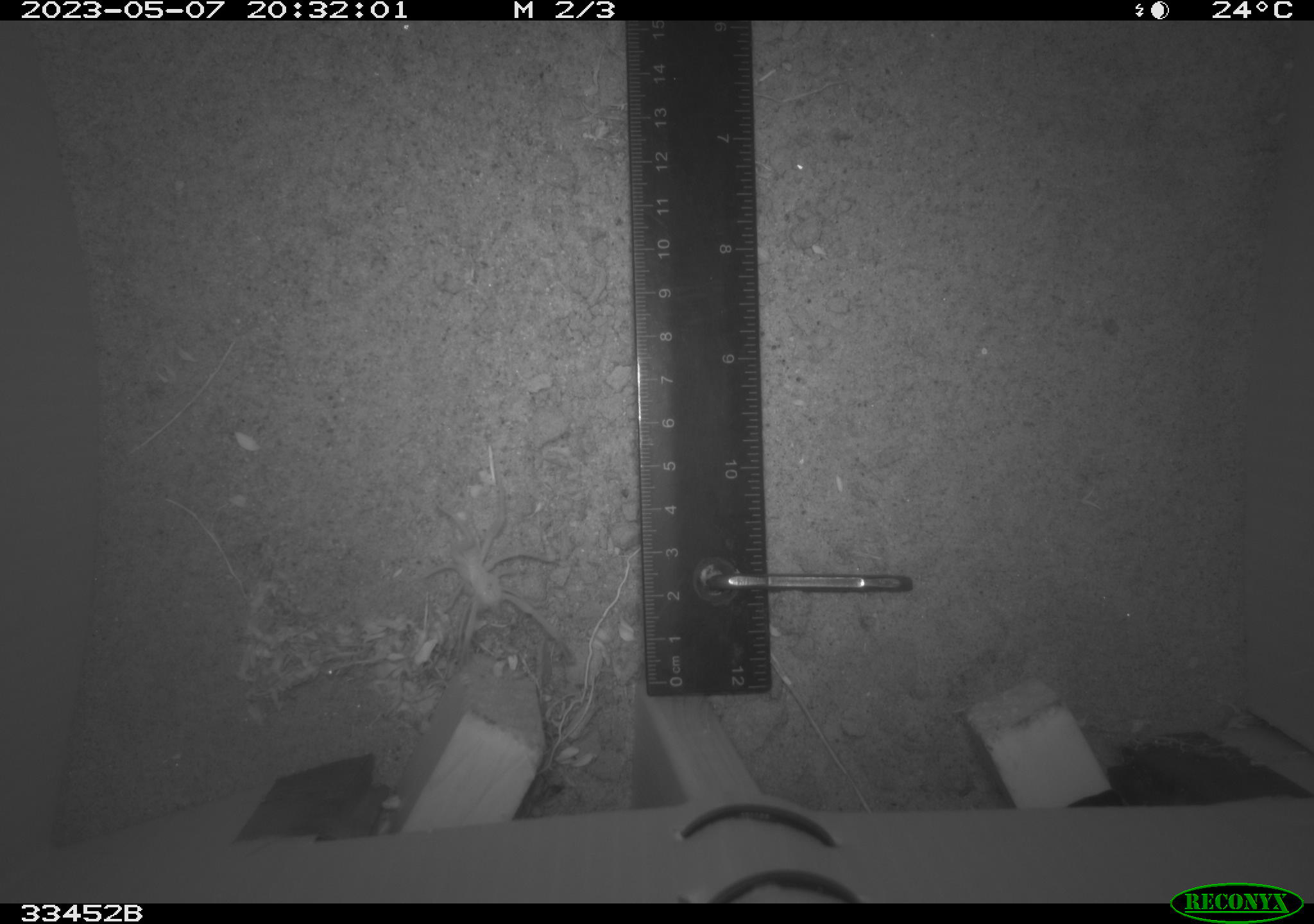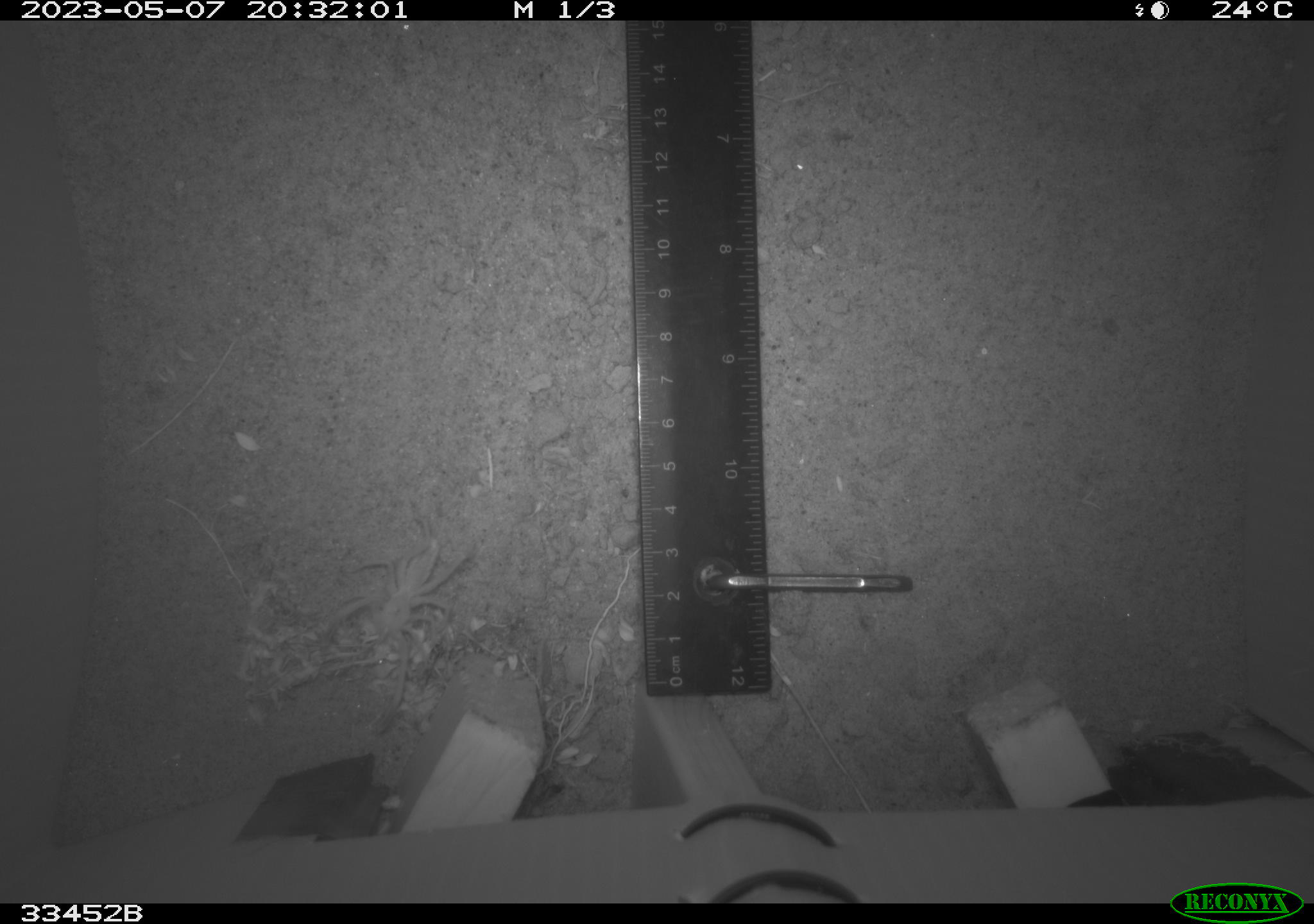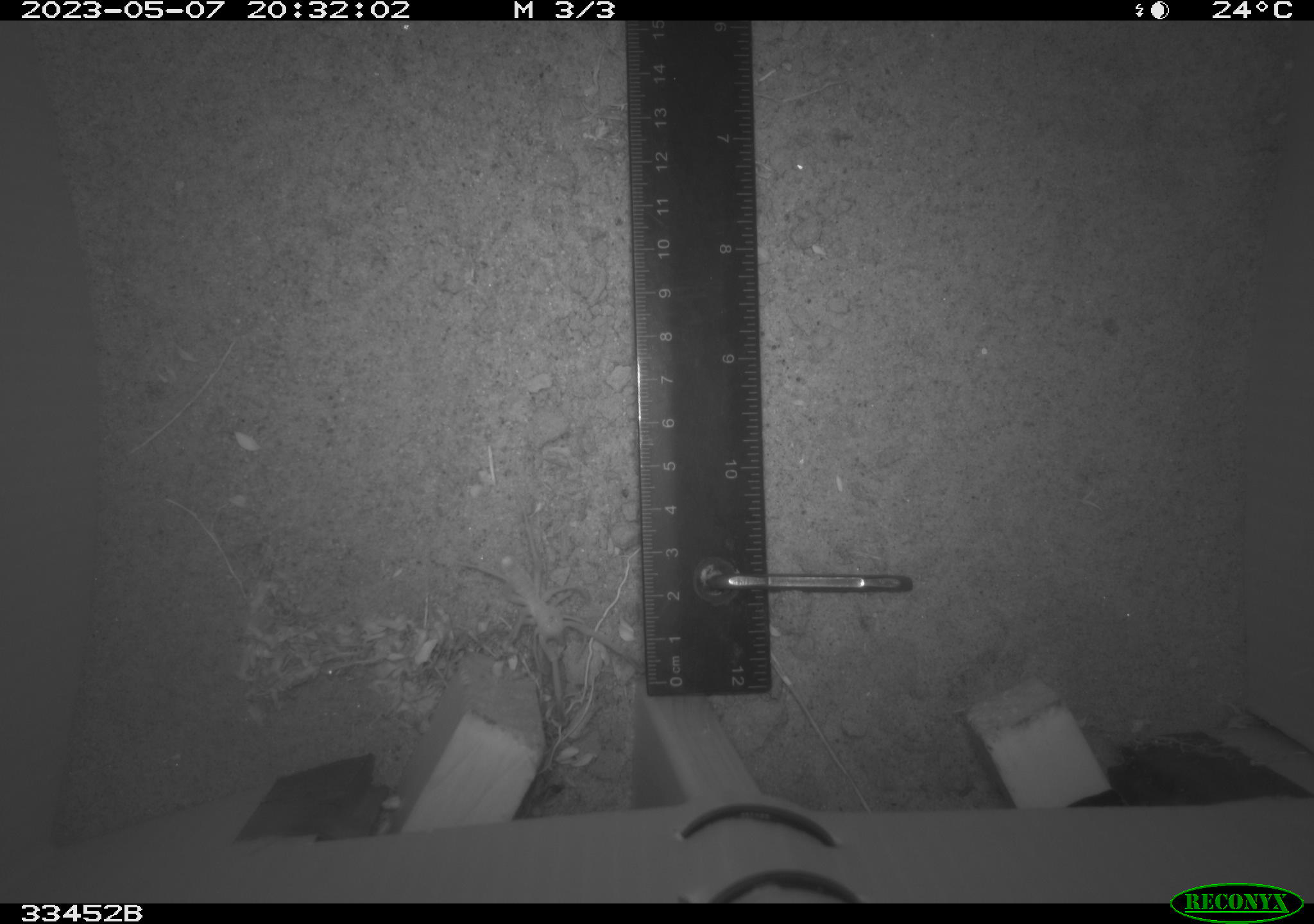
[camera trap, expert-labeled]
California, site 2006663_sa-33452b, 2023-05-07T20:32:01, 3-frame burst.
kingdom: Animalia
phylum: Arthropoda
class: Insecta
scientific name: Insecta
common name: insect